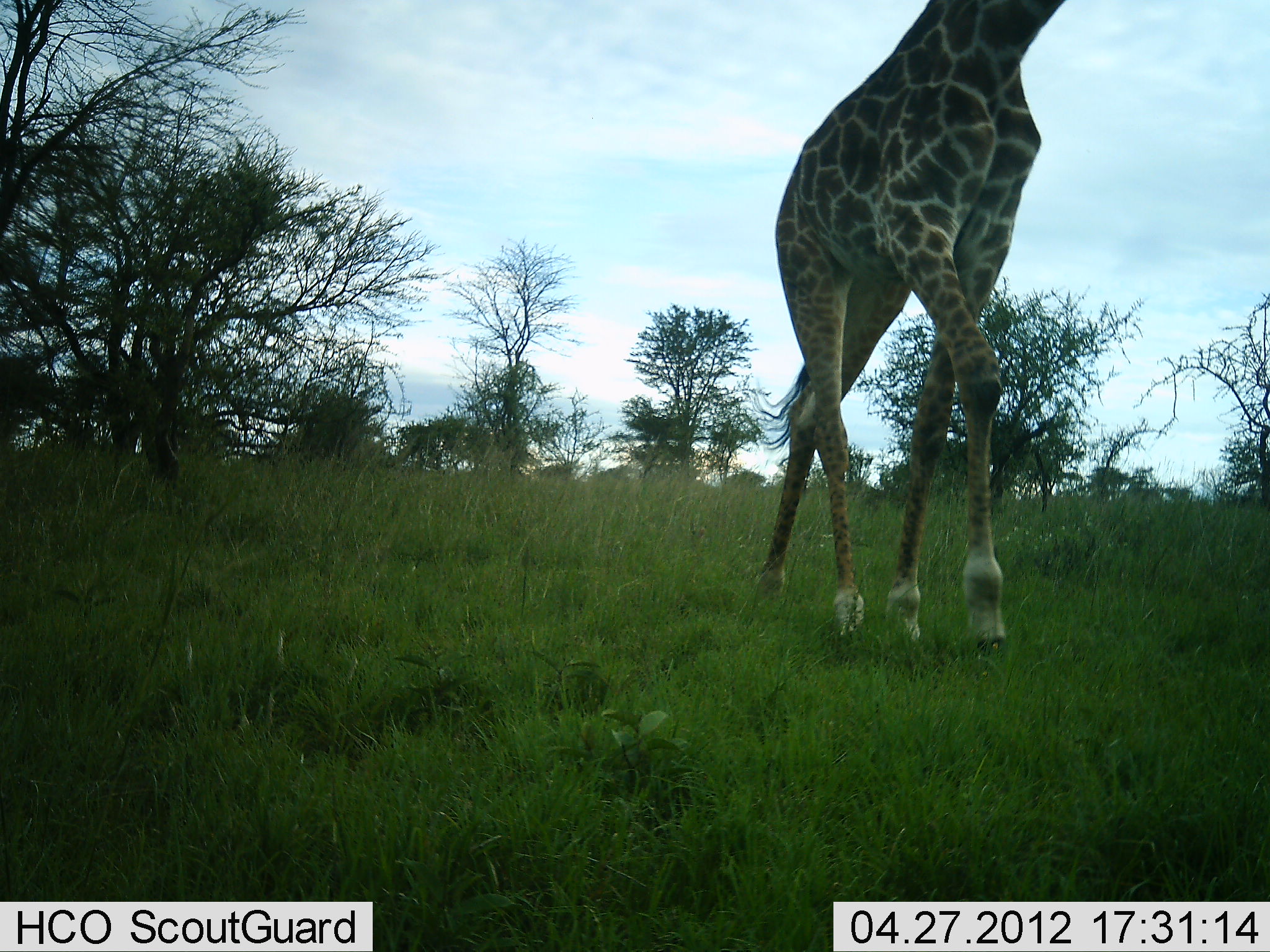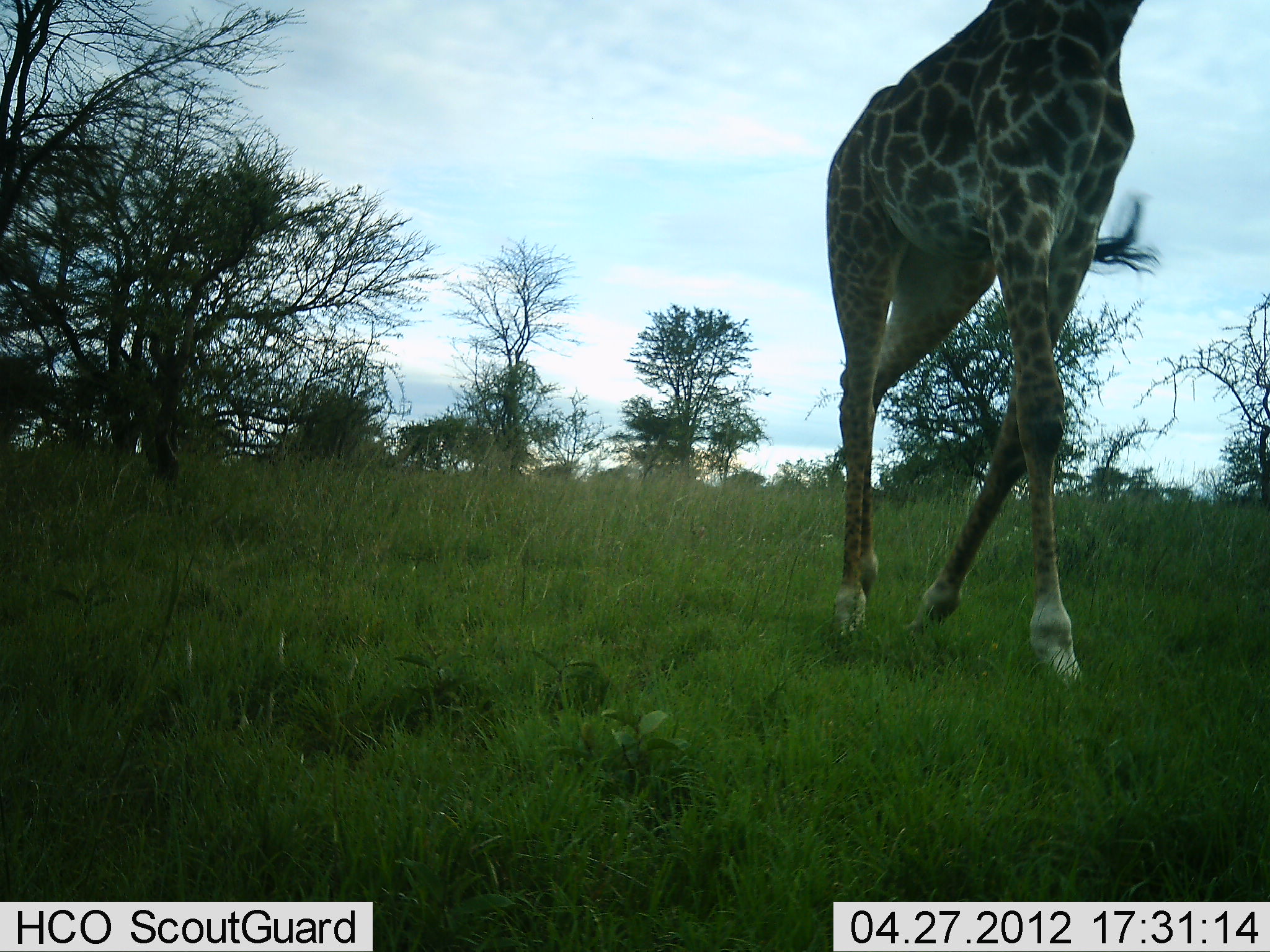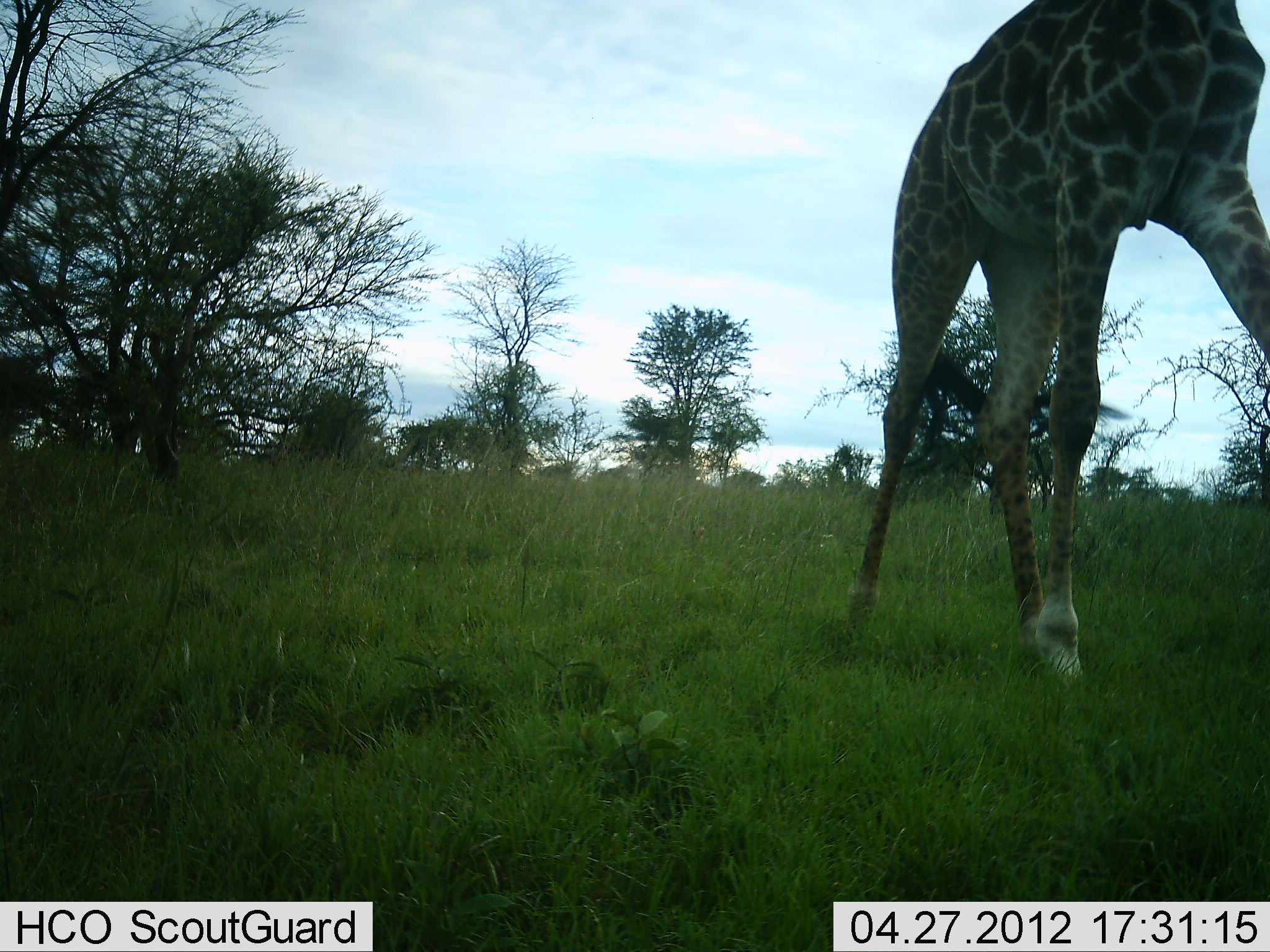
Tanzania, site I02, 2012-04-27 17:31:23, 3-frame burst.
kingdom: Animalia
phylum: Chordata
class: Mammalia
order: Artiodactyla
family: Giraffidae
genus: Giraffa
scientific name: Giraffa camelopardalis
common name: giraffe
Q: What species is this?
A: Giraffe (Giraffa camelopardalis).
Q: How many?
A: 1.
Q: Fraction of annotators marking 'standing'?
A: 0%.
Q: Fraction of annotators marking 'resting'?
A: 0%.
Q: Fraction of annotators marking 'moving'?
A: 100%.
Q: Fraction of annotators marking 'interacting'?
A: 0%.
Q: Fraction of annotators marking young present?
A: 0%.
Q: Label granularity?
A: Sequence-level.